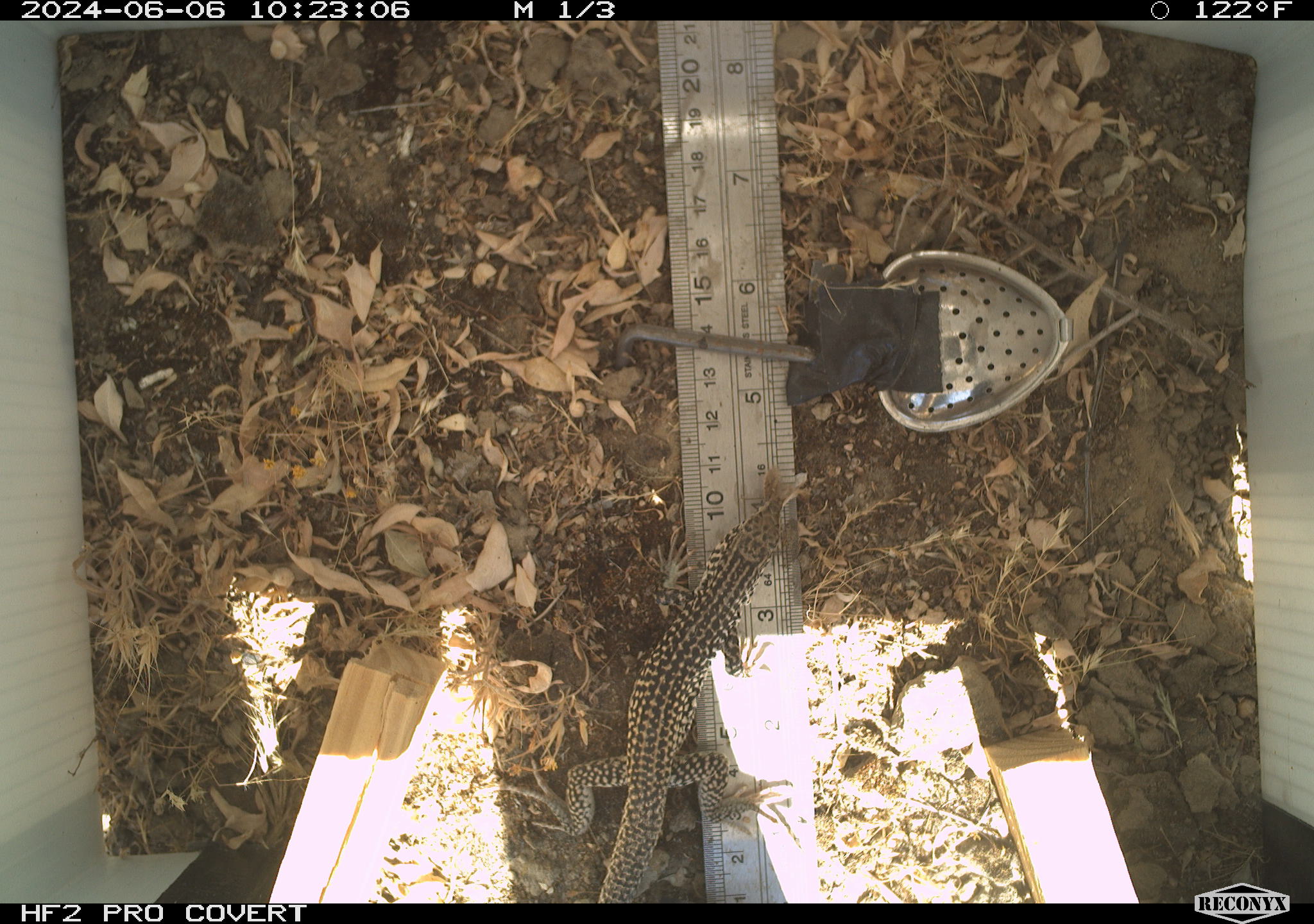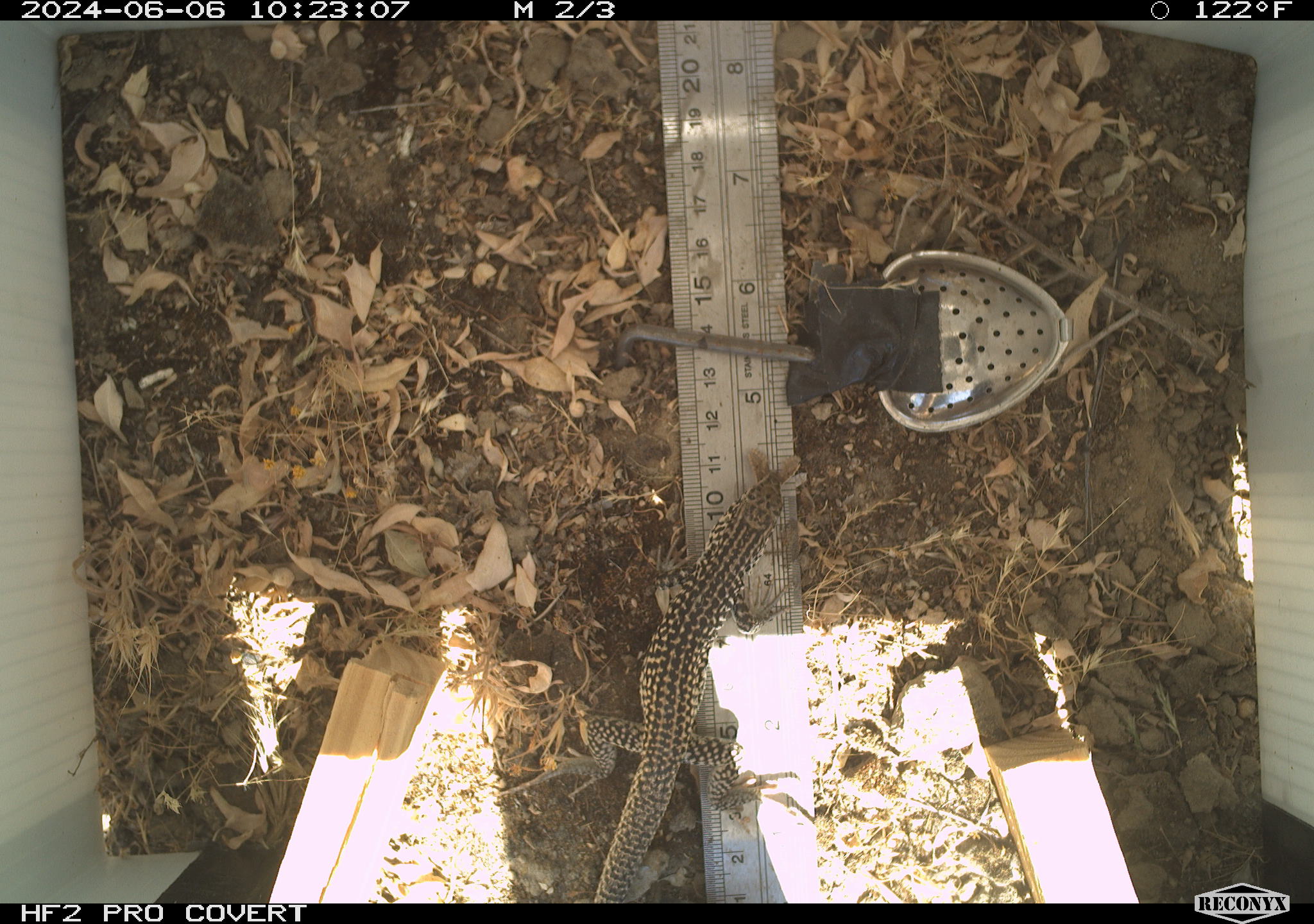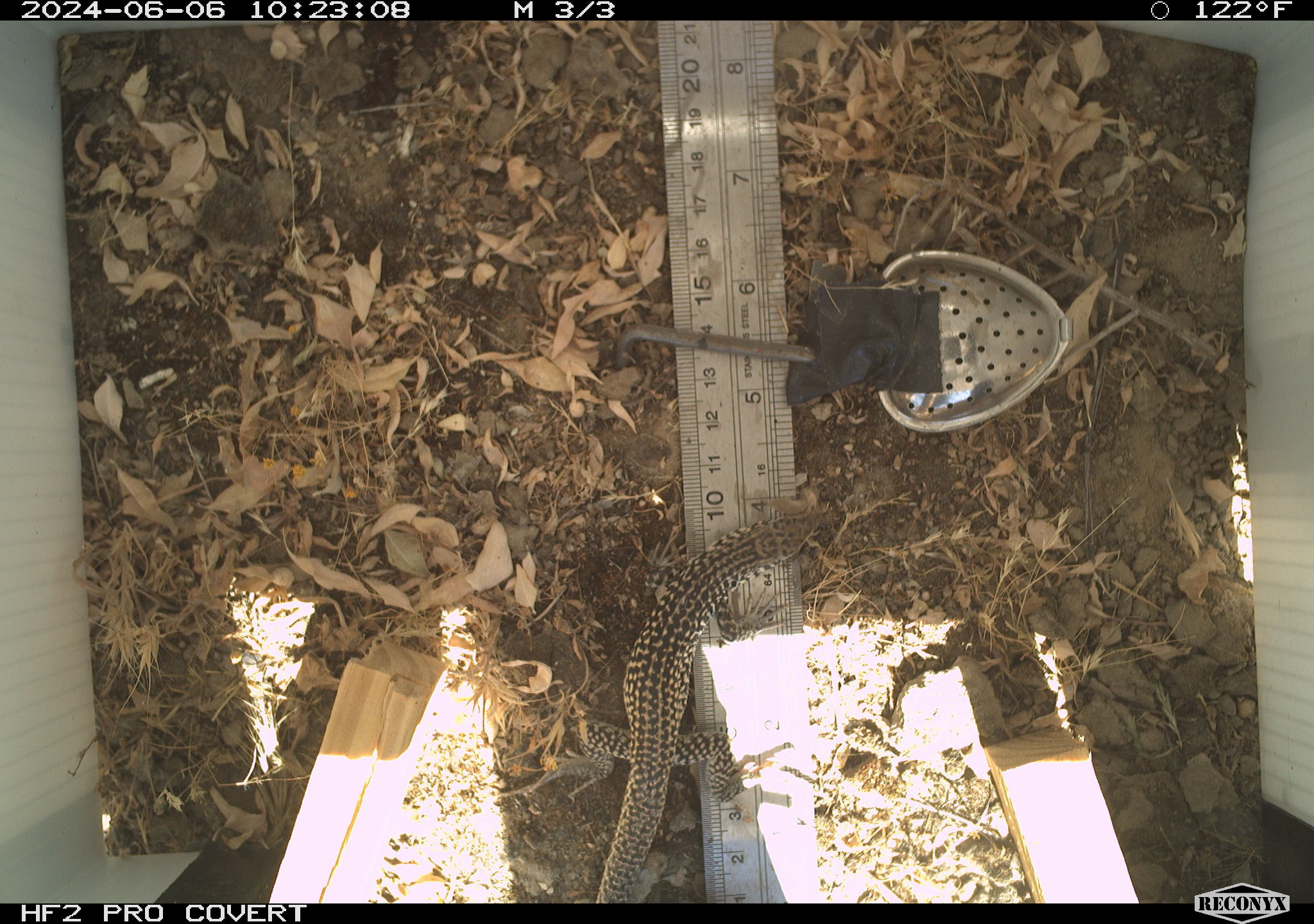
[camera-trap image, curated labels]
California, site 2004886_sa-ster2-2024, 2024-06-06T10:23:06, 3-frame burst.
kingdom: Animalia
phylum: Chordata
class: Reptilia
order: Squamata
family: Teiidae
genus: Aspidoscelis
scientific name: Aspidoscelis tigris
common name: western whiptail